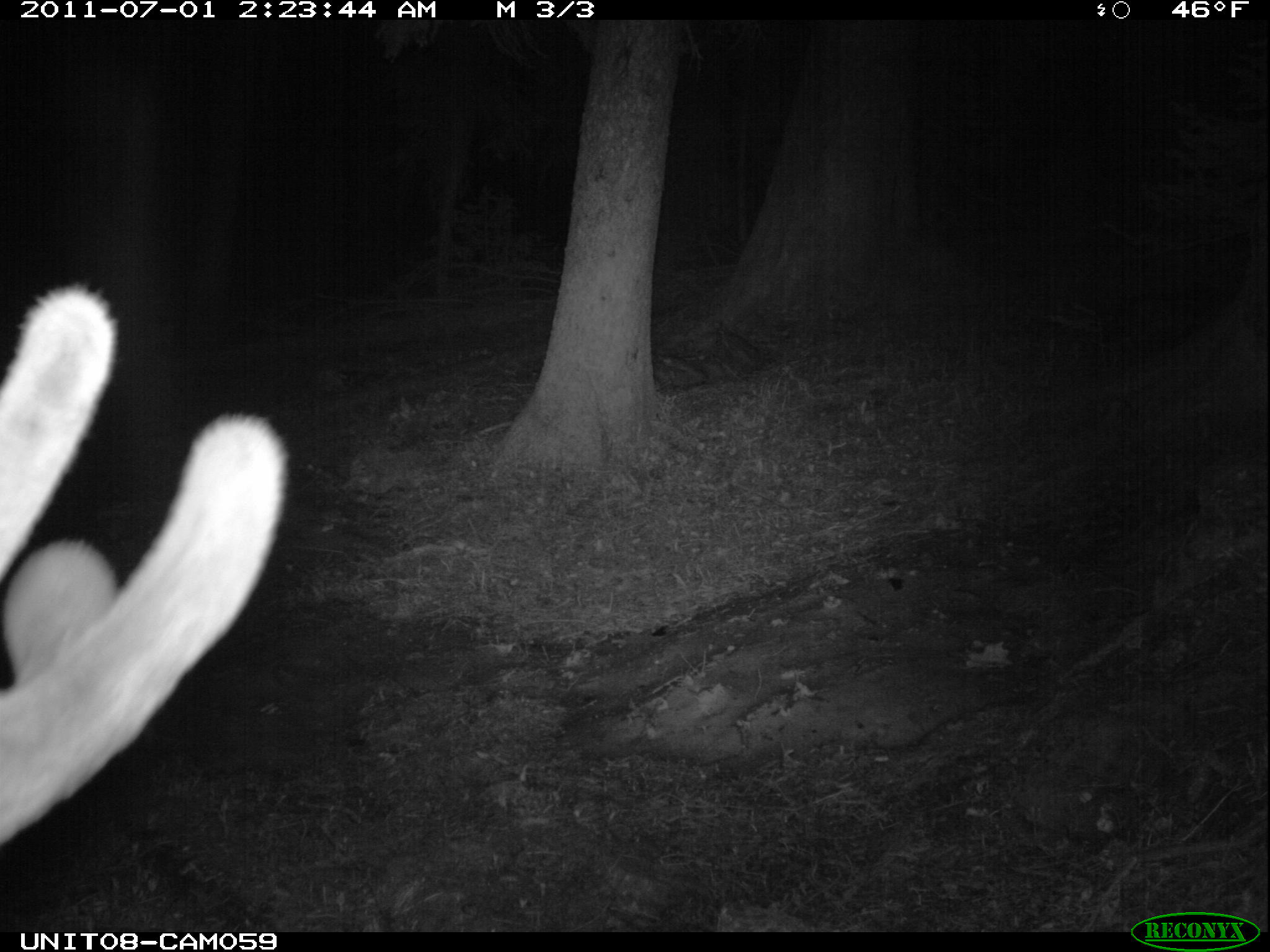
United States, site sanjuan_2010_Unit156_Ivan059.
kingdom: Animalia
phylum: Chordata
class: Mammalia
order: Artiodactyla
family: Cervidae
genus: Cervus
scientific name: Cervus elaphus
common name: red deer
Cervus elaphus (red deer).